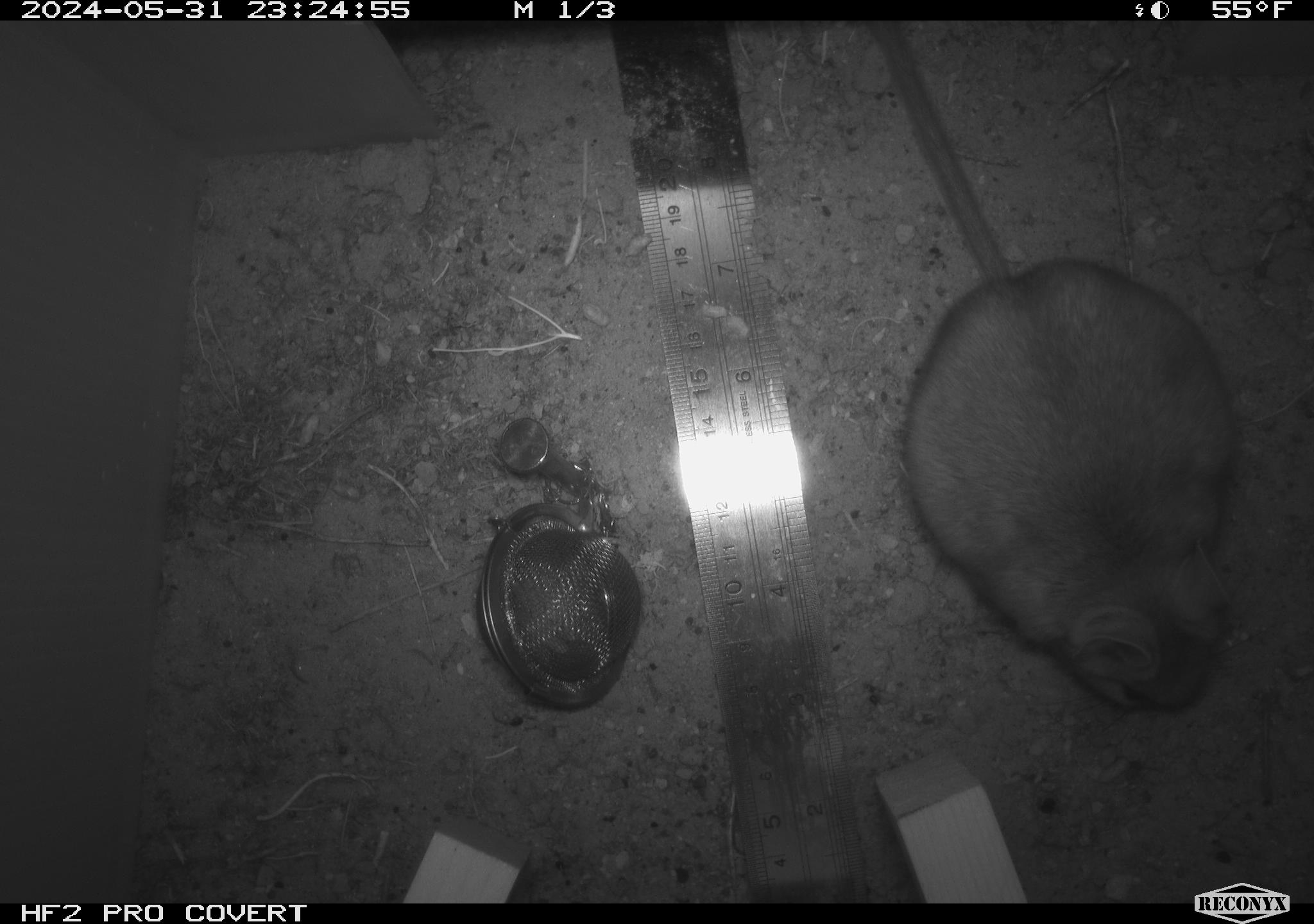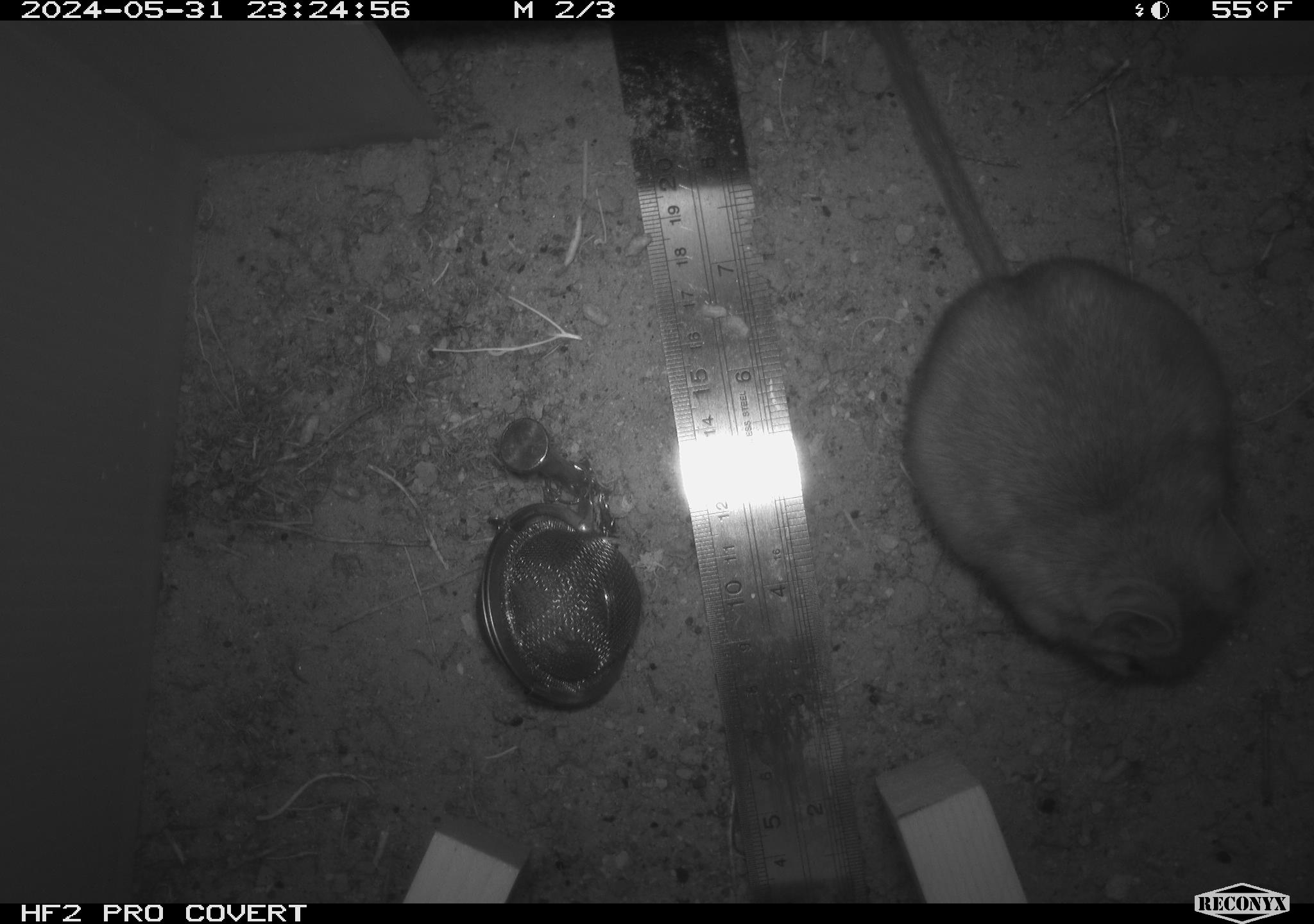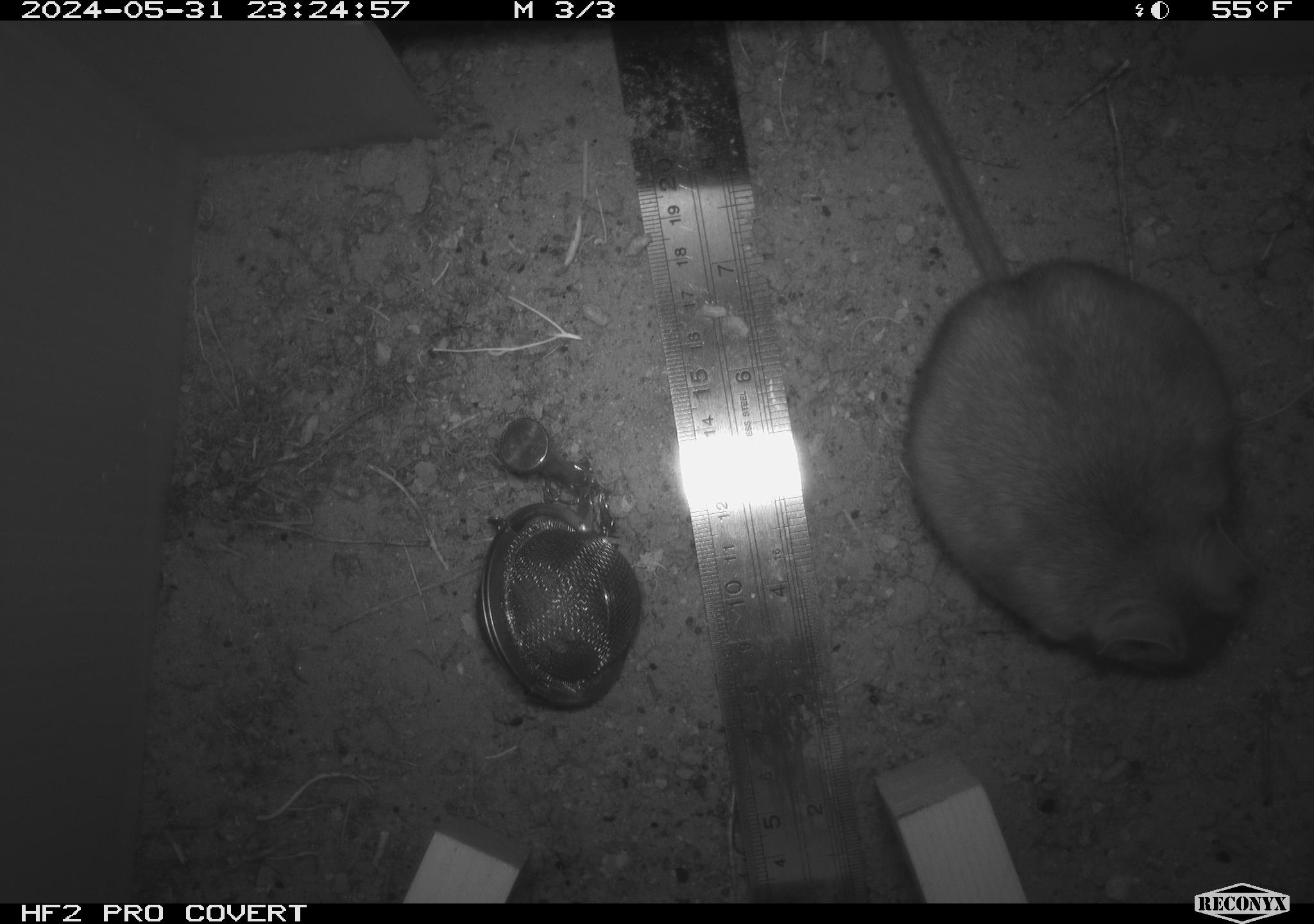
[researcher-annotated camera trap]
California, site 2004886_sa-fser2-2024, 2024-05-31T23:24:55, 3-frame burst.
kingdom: Animalia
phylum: Chordata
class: Mammalia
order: Rodentia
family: Cricetidae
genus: Neotoma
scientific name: Neotoma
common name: pack rat or woodrat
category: neotoma species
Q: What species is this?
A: Neotoma species (pack rat or woodrat) (Neotoma).